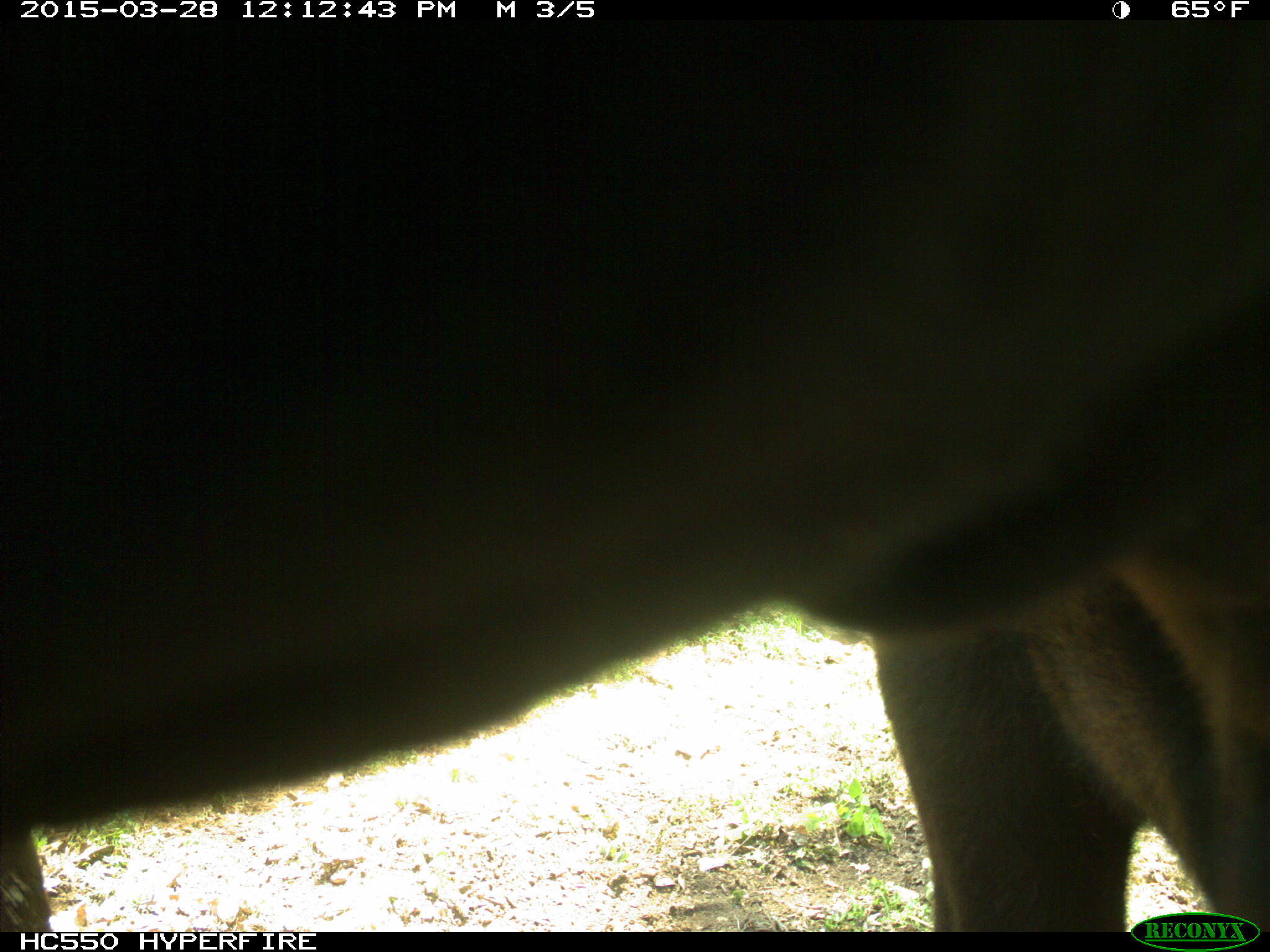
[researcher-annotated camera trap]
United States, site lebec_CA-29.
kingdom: Animalia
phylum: Chordata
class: Mammalia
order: Artiodactyla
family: Bovidae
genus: Bos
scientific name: Bos taurus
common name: domestic cow